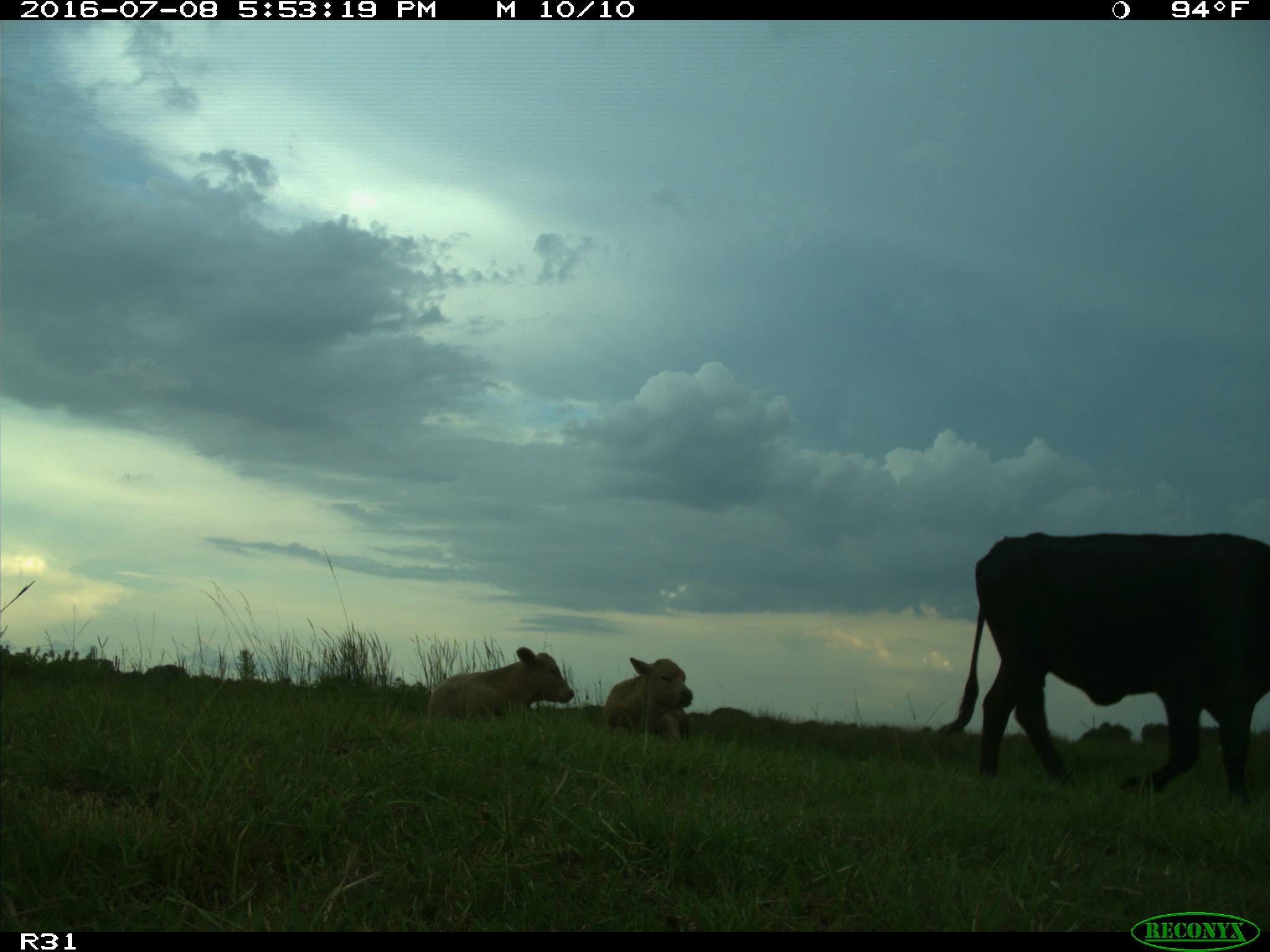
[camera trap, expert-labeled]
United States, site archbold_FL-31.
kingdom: Animalia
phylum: Chordata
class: Mammalia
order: Artiodactyla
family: Bovidae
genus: Bos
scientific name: Bos taurus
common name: domestic cow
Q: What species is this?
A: Bos taurus (domestic cow).